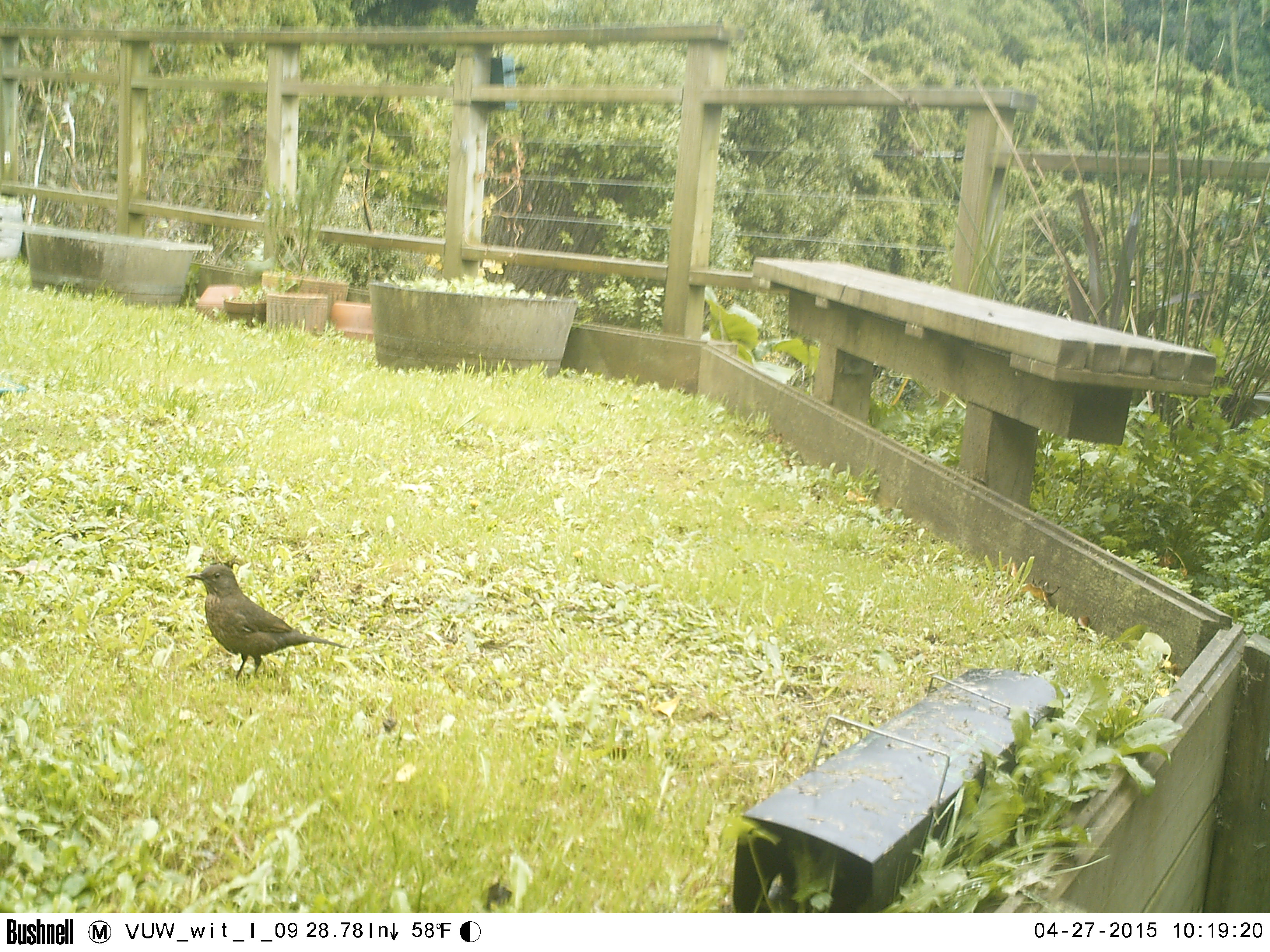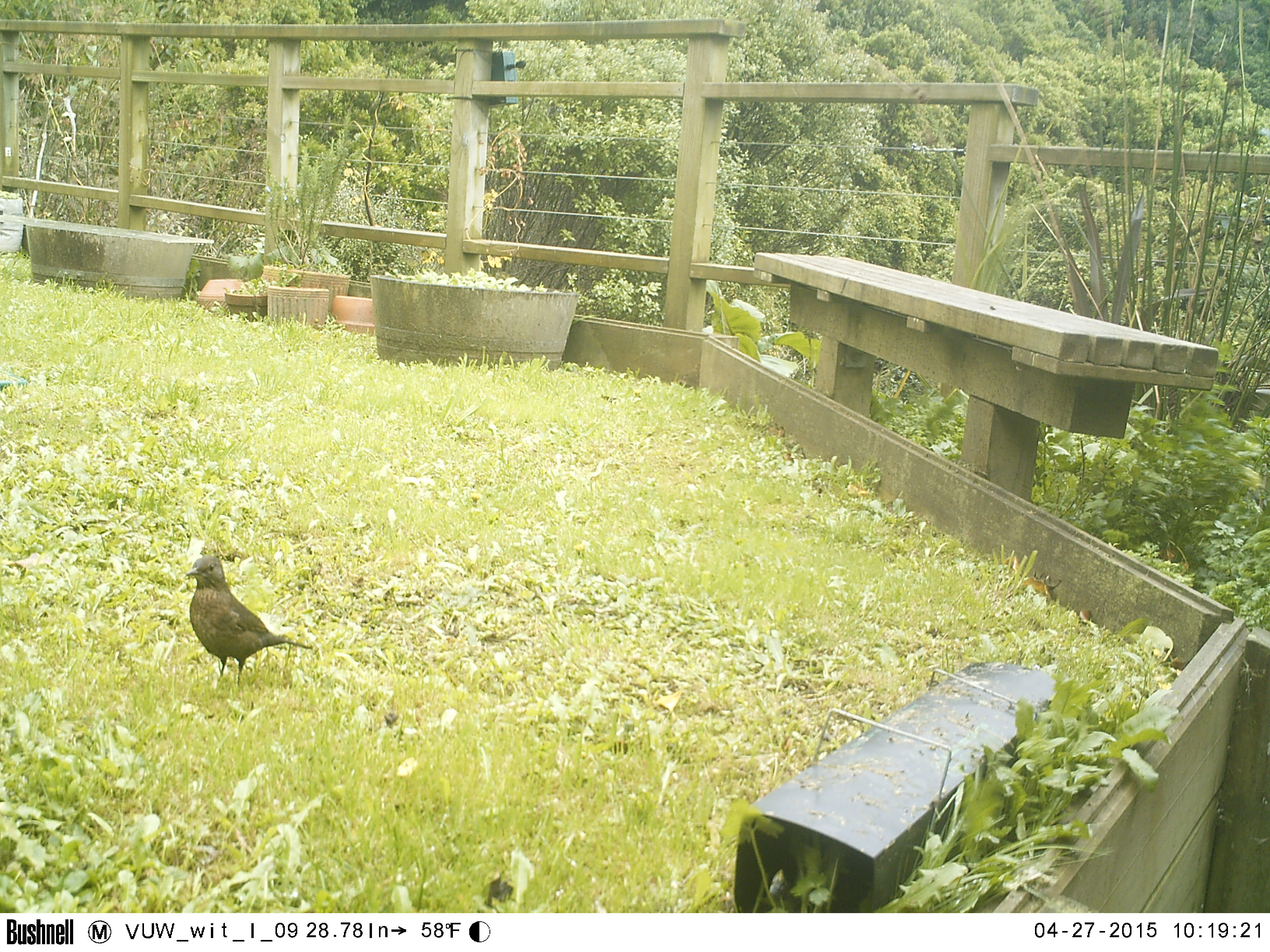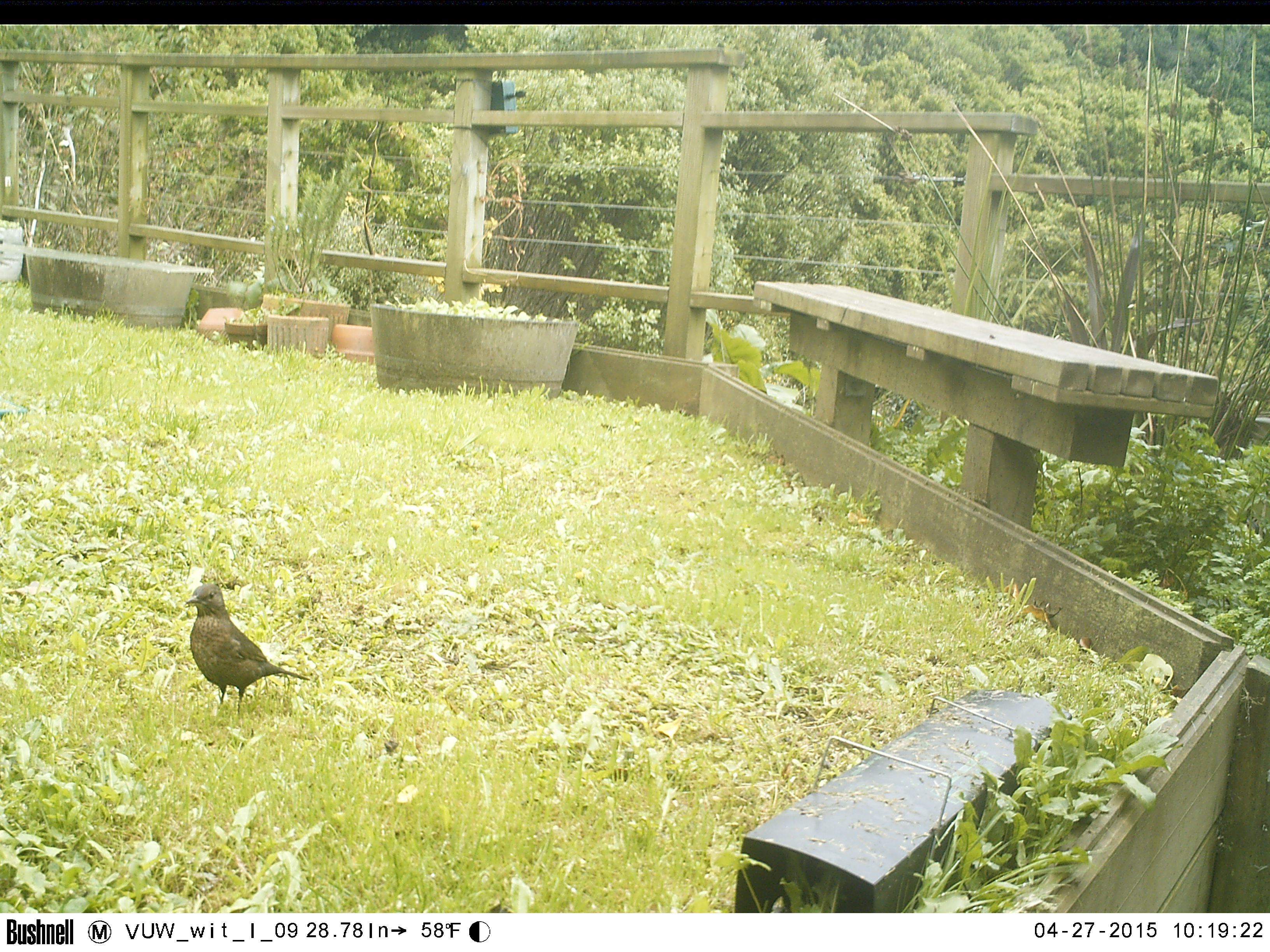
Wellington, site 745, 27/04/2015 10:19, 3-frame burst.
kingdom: Animalia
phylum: Chordata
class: Aves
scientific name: Aves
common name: bird